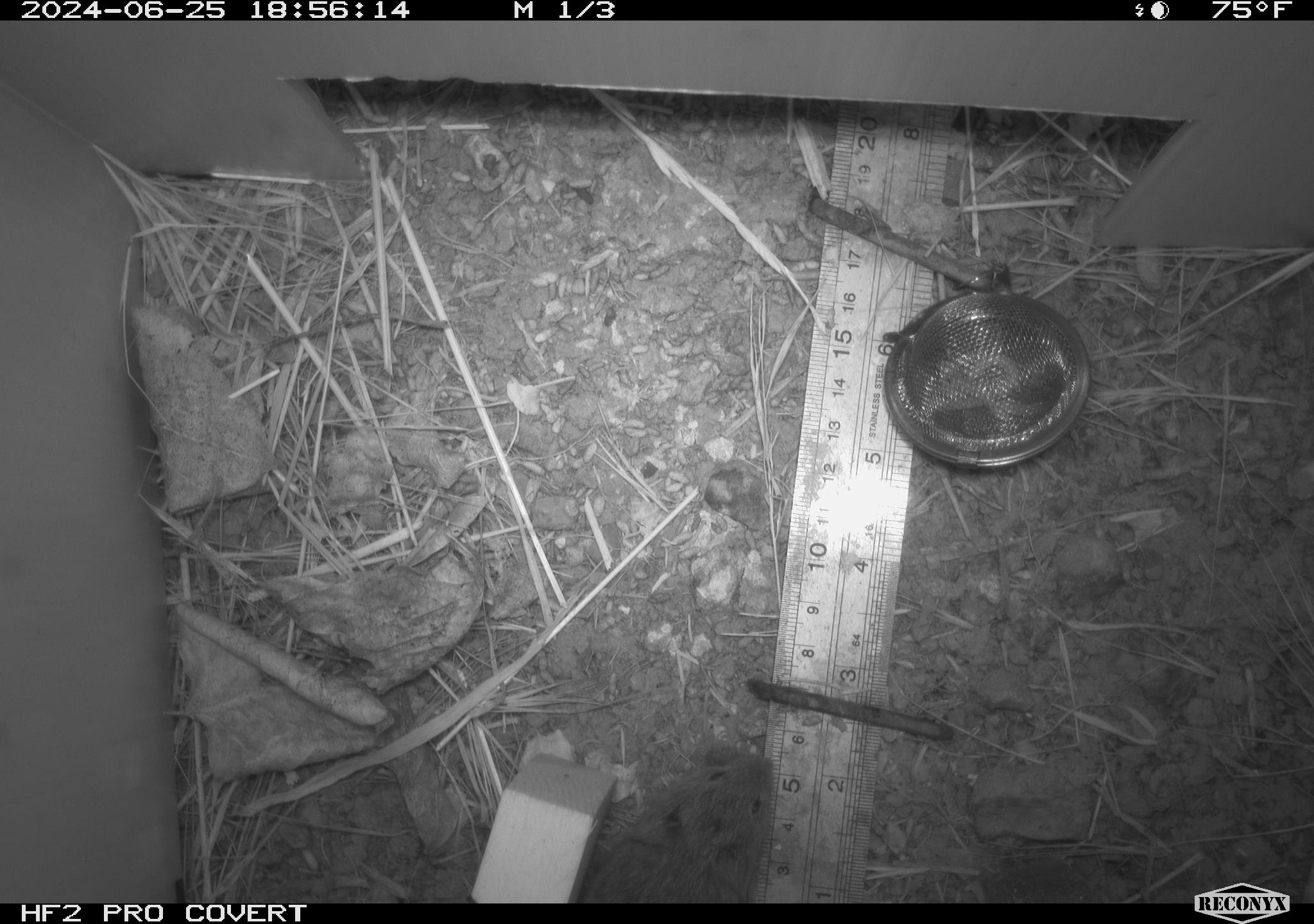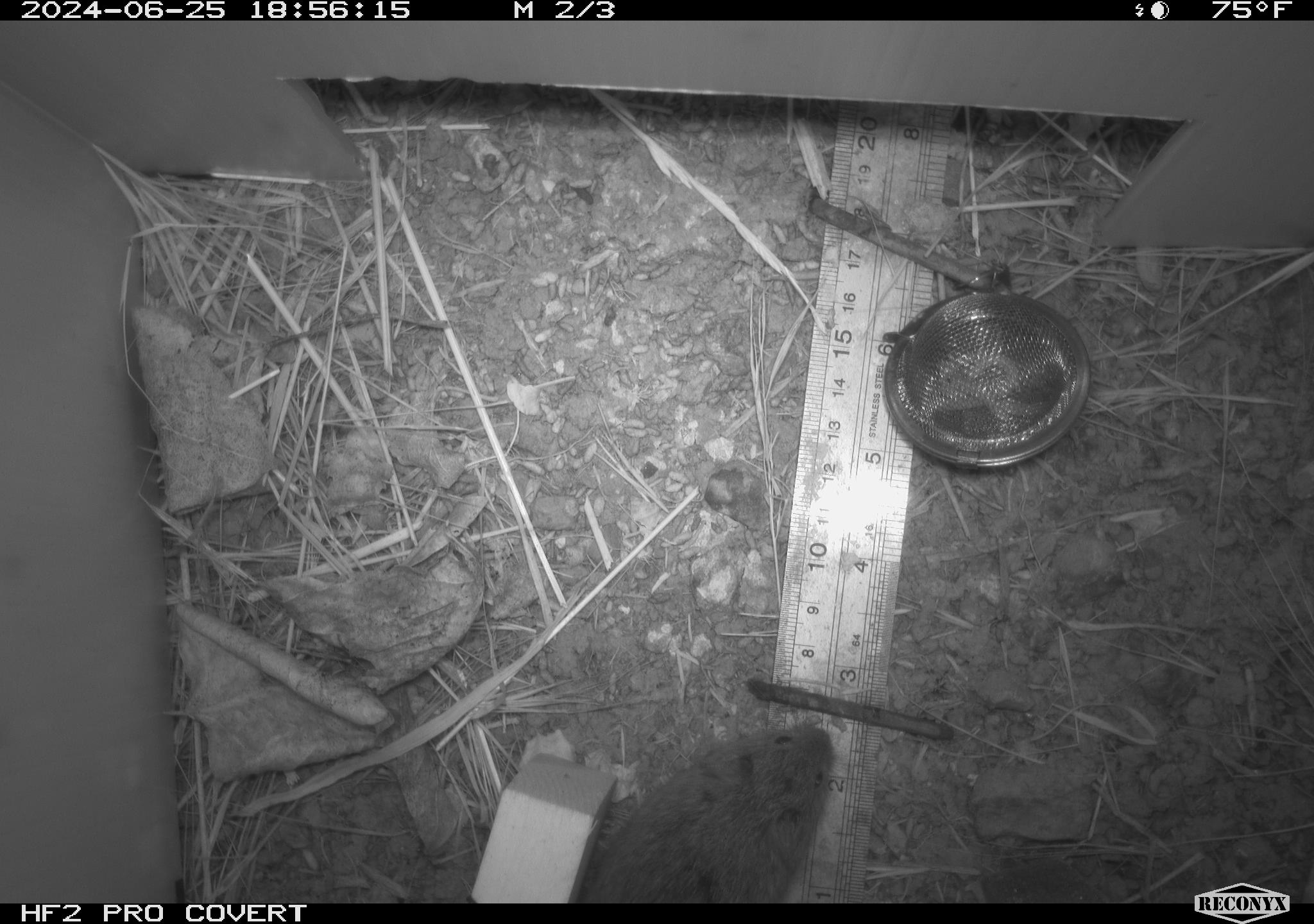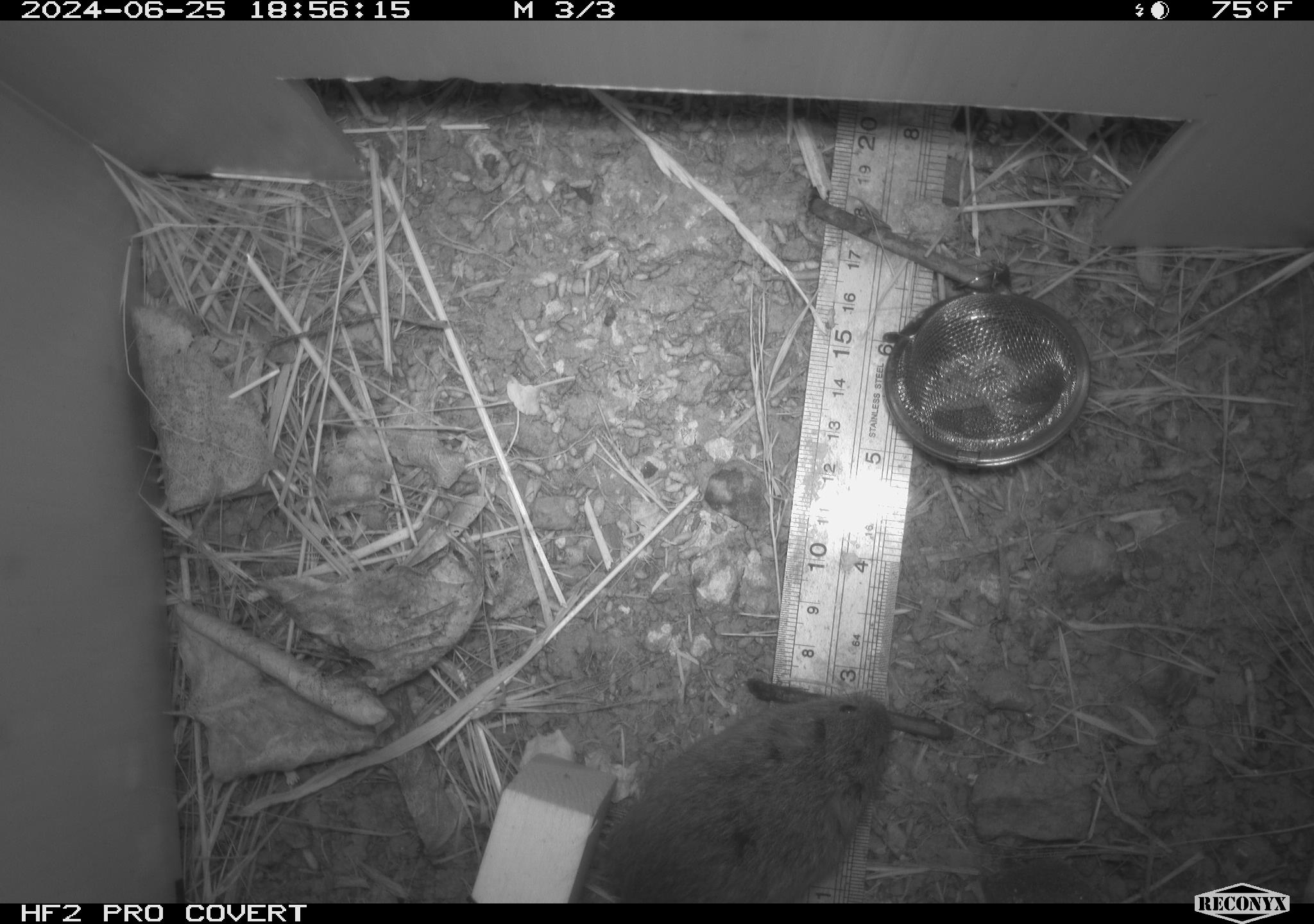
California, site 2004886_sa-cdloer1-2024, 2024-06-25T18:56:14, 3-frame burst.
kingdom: Animalia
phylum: Chordata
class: Mammalia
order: Rodentia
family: Cricetidae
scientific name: Arvicolinae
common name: voles, lemmings, and muskrats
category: arvicolinae subfamily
Arvicolinae subfamily (voles, lemmings, and muskrats) (Arvicolinae).